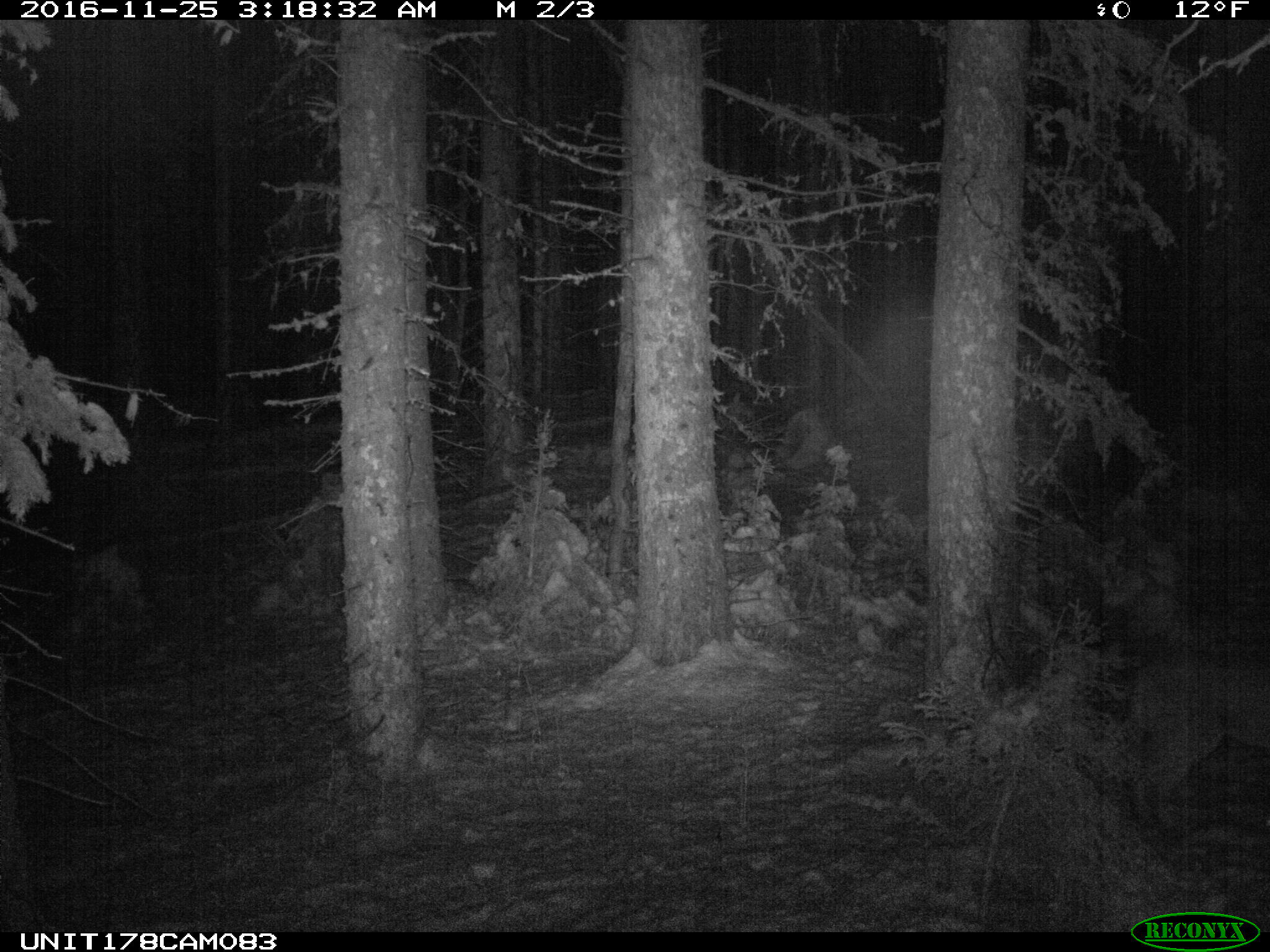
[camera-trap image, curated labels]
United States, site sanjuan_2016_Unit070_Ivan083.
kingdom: Animalia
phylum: Chordata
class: Mammalia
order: Carnivora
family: Felidae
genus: Puma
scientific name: Puma concolor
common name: mountain lion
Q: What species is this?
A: Puma concolor (mountain lion).